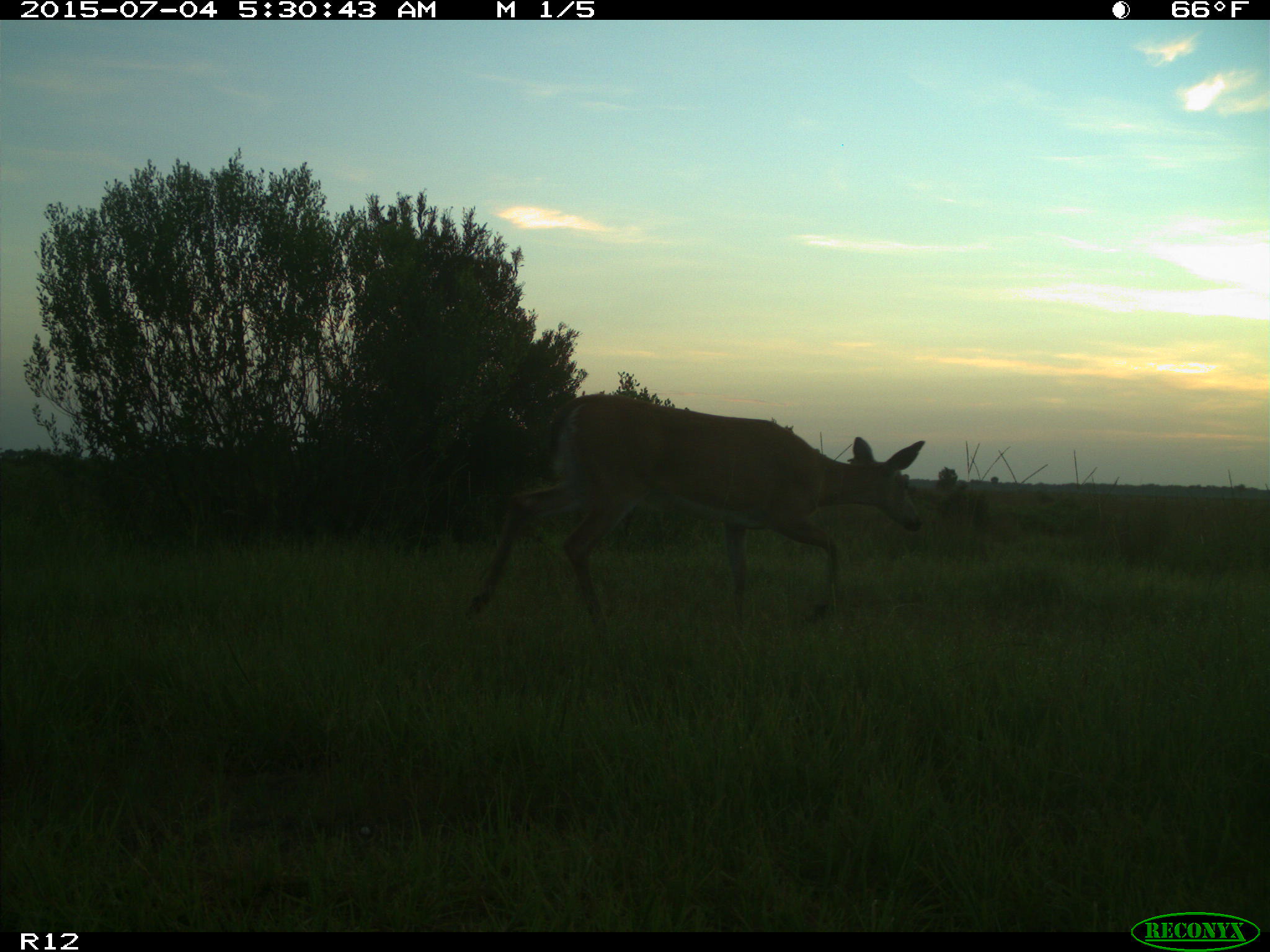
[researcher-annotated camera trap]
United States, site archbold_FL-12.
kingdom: Animalia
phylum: Chordata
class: Mammalia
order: Artiodactyla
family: Cervidae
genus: Odocoileus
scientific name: Odocoileus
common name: deer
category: unidentified deer